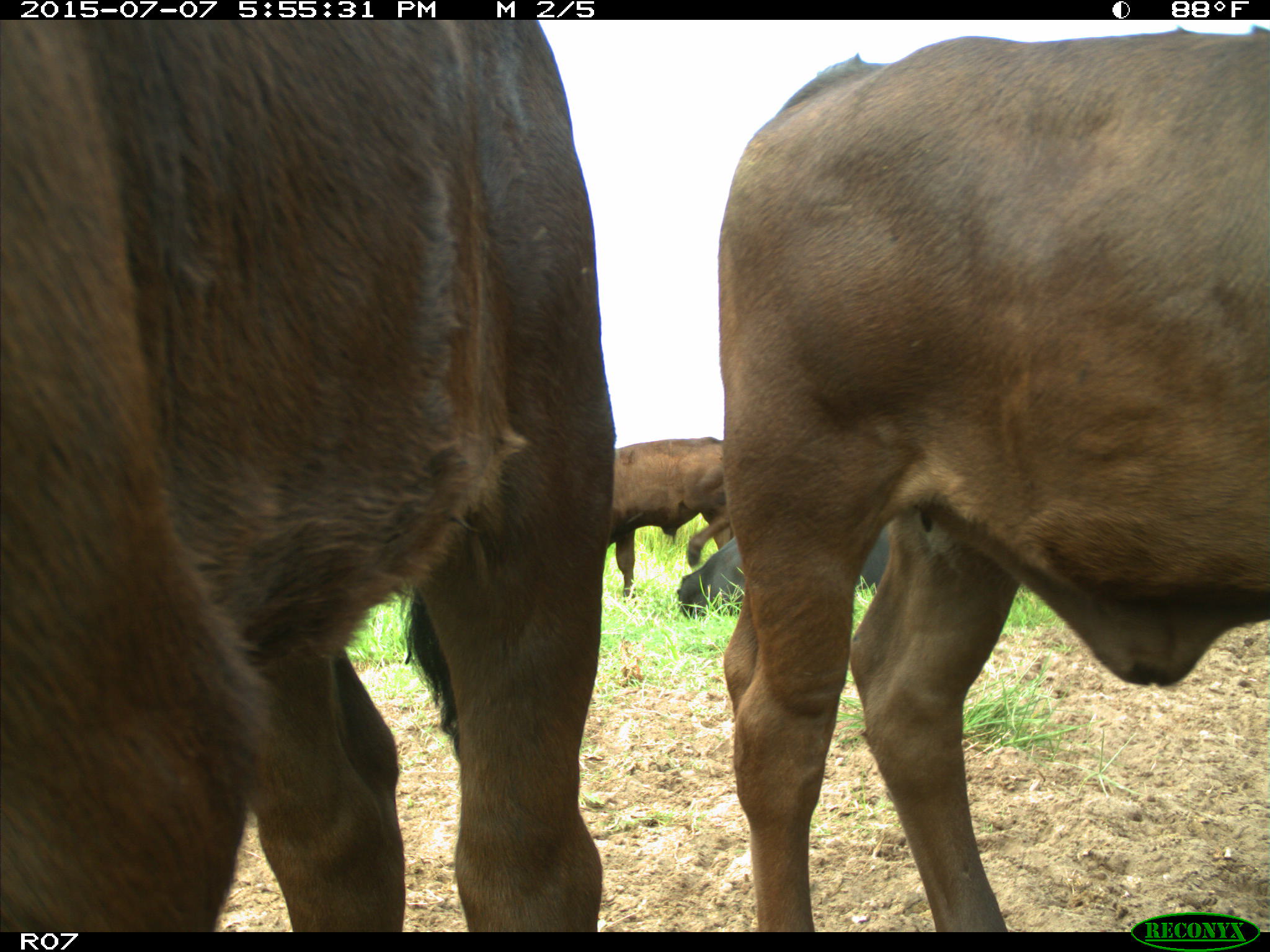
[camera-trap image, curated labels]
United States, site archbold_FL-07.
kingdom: Animalia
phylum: Chordata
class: Mammalia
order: Artiodactyla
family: Bovidae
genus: Bos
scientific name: Bos taurus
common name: domestic cow